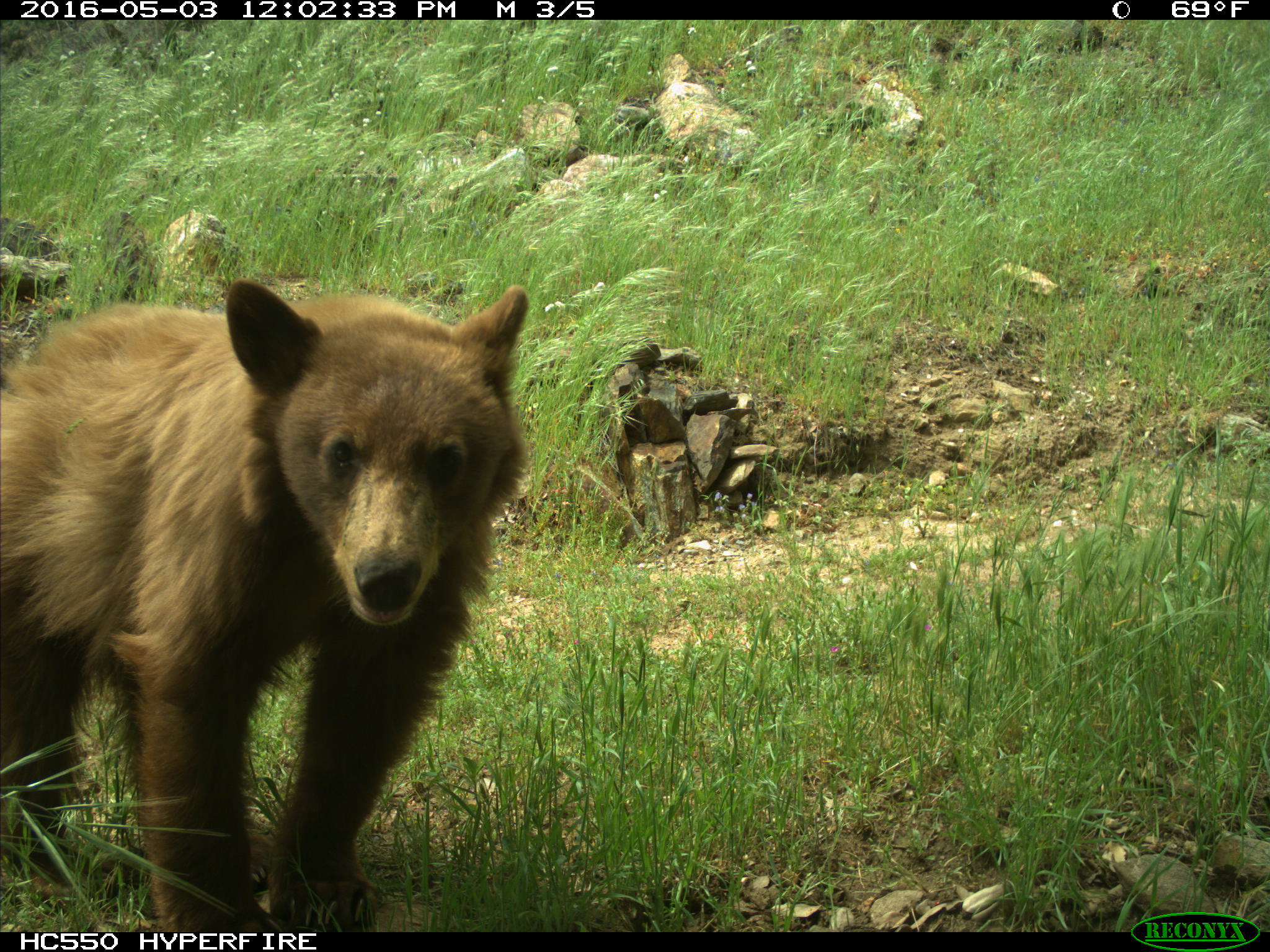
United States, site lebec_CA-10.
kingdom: Animalia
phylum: Chordata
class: Mammalia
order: Carnivora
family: Ursidae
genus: Ursus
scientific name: Ursus americanus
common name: american black bear